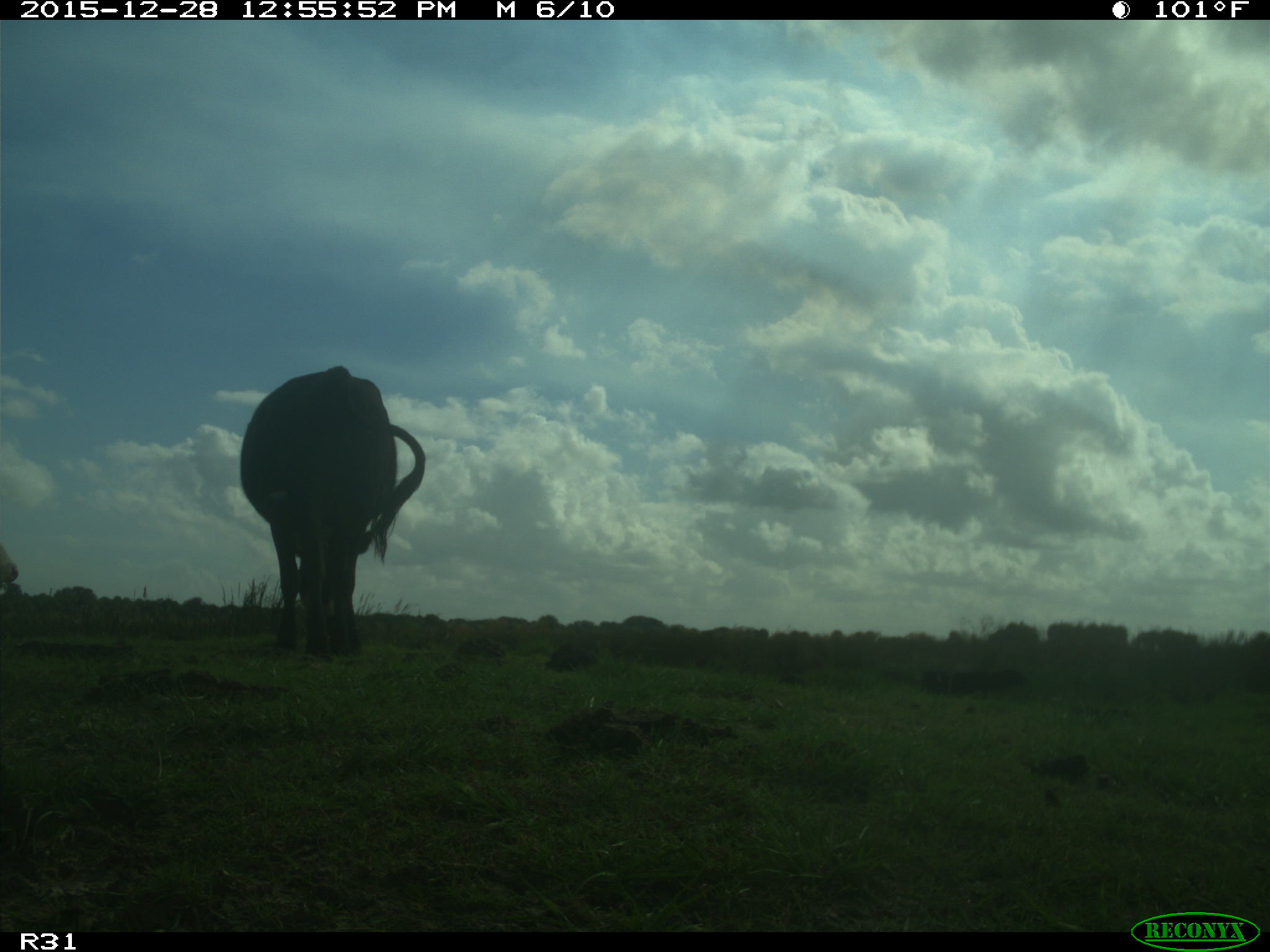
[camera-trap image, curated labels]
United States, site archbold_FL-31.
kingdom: Animalia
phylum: Chordata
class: Mammalia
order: Artiodactyla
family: Bovidae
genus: Bos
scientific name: Bos taurus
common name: domestic cow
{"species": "Bos taurus (domestic cow)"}